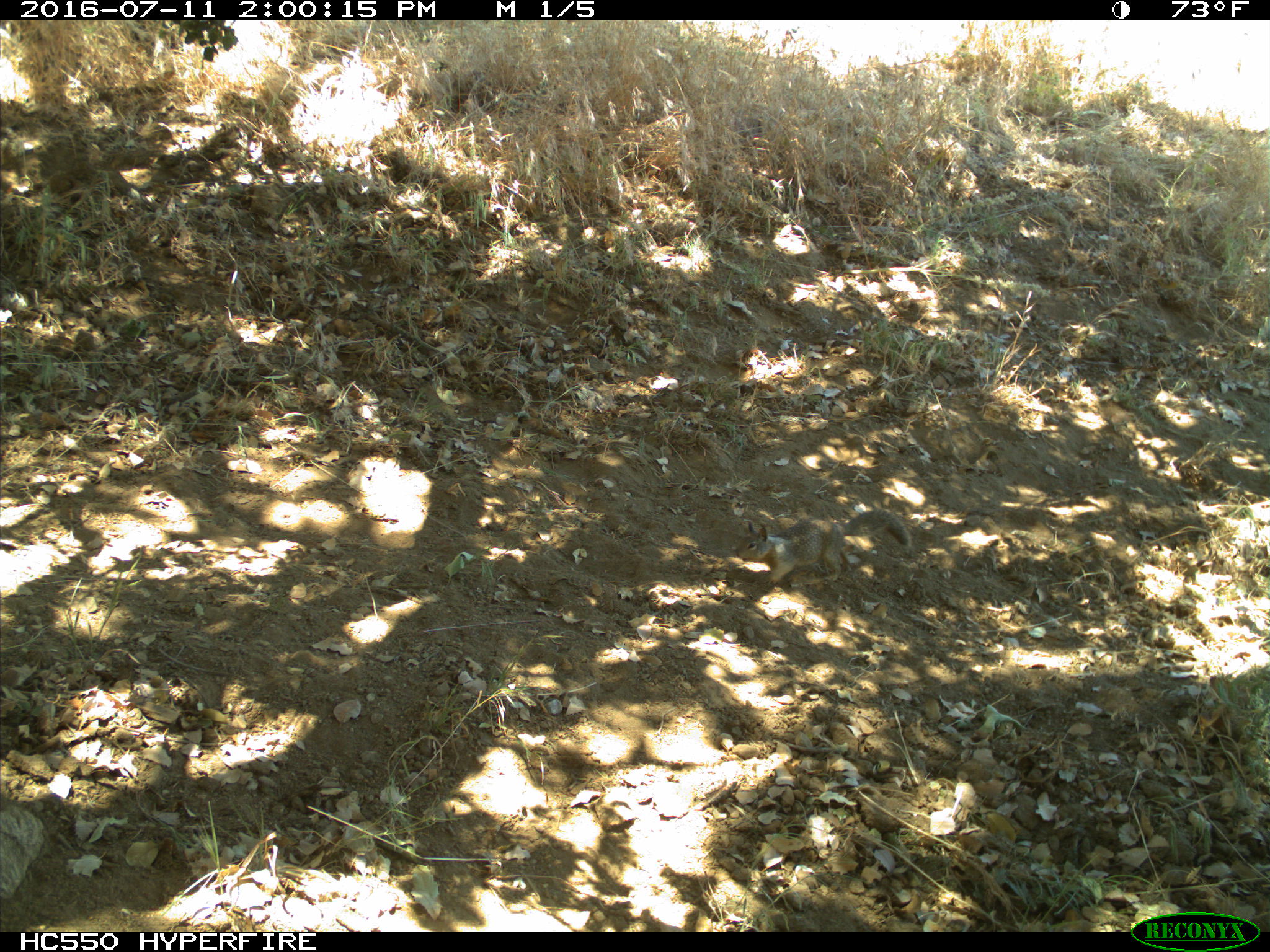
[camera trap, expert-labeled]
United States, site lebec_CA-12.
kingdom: Animalia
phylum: Chordata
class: Mammalia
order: Rodentia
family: Sciuridae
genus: Otospermophilus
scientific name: Otospermophilus beecheyi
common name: california ground squirrel